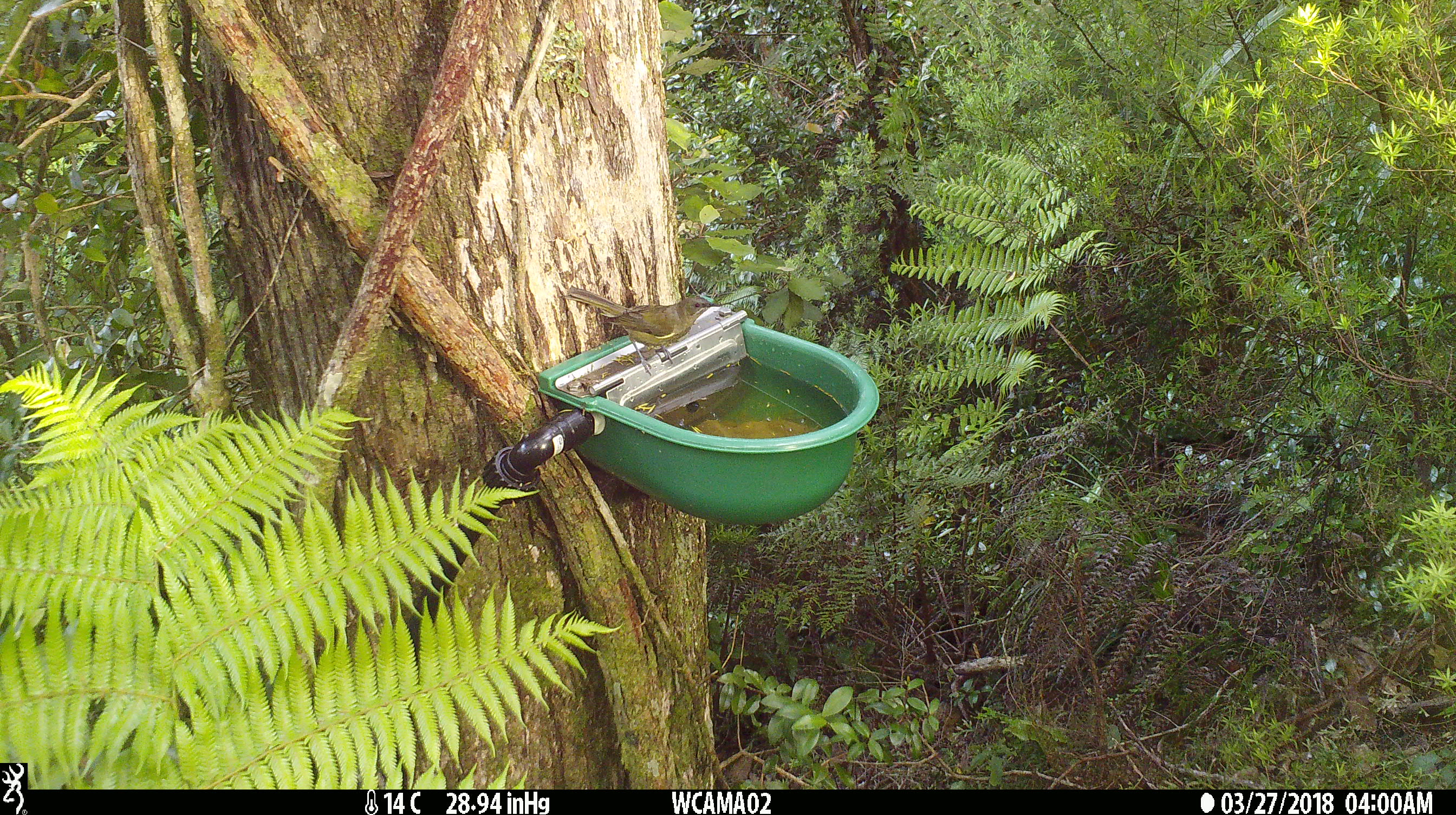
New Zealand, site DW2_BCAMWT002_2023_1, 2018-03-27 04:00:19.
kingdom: Animalia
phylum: Chordata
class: Aves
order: Passeriformes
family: Meliphagidae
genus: Anthornis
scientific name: Anthornis melanura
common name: new zealand bellbird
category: bellbird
Bellbird (new zealand bellbird) (Anthornis melanura).